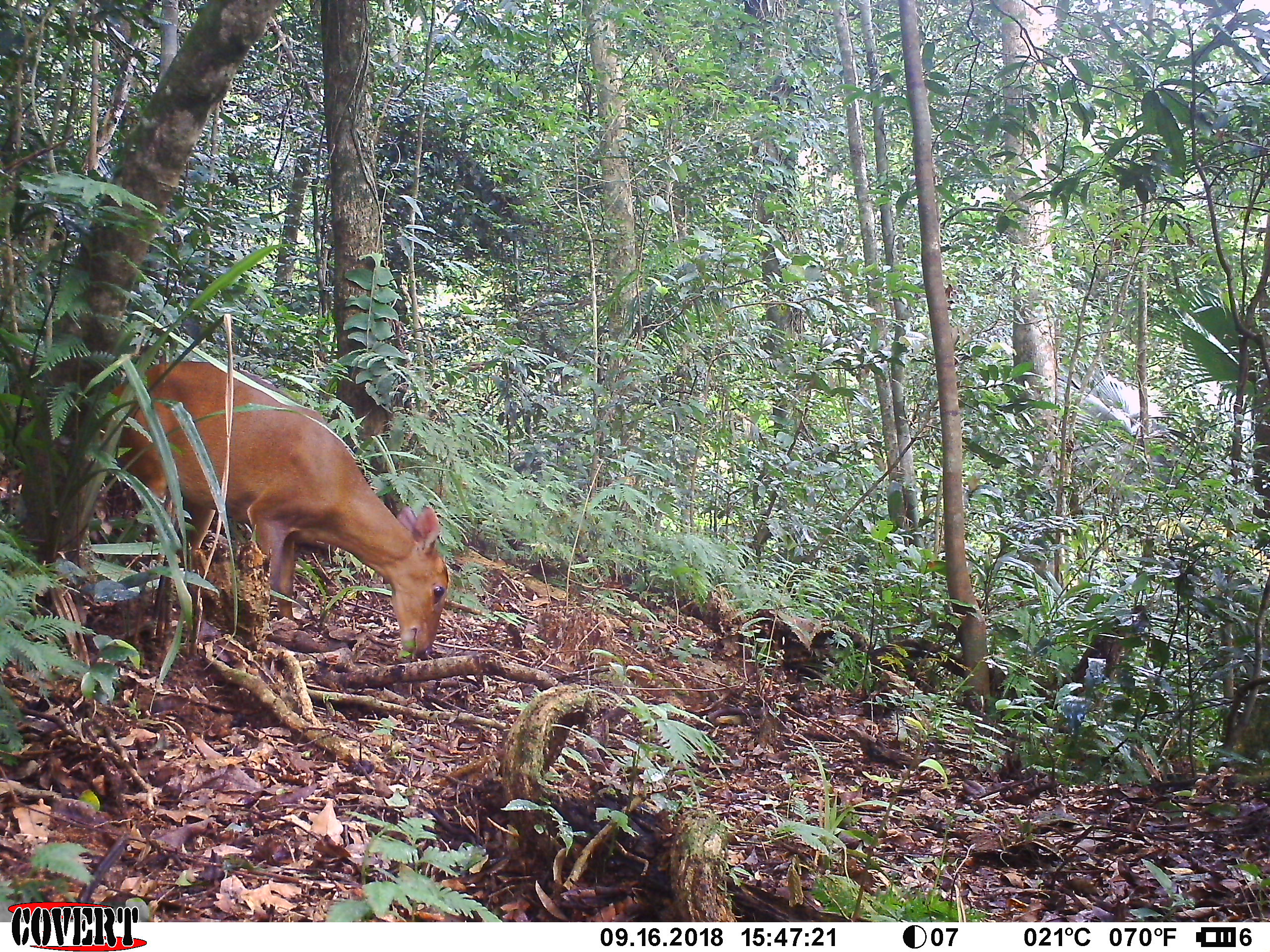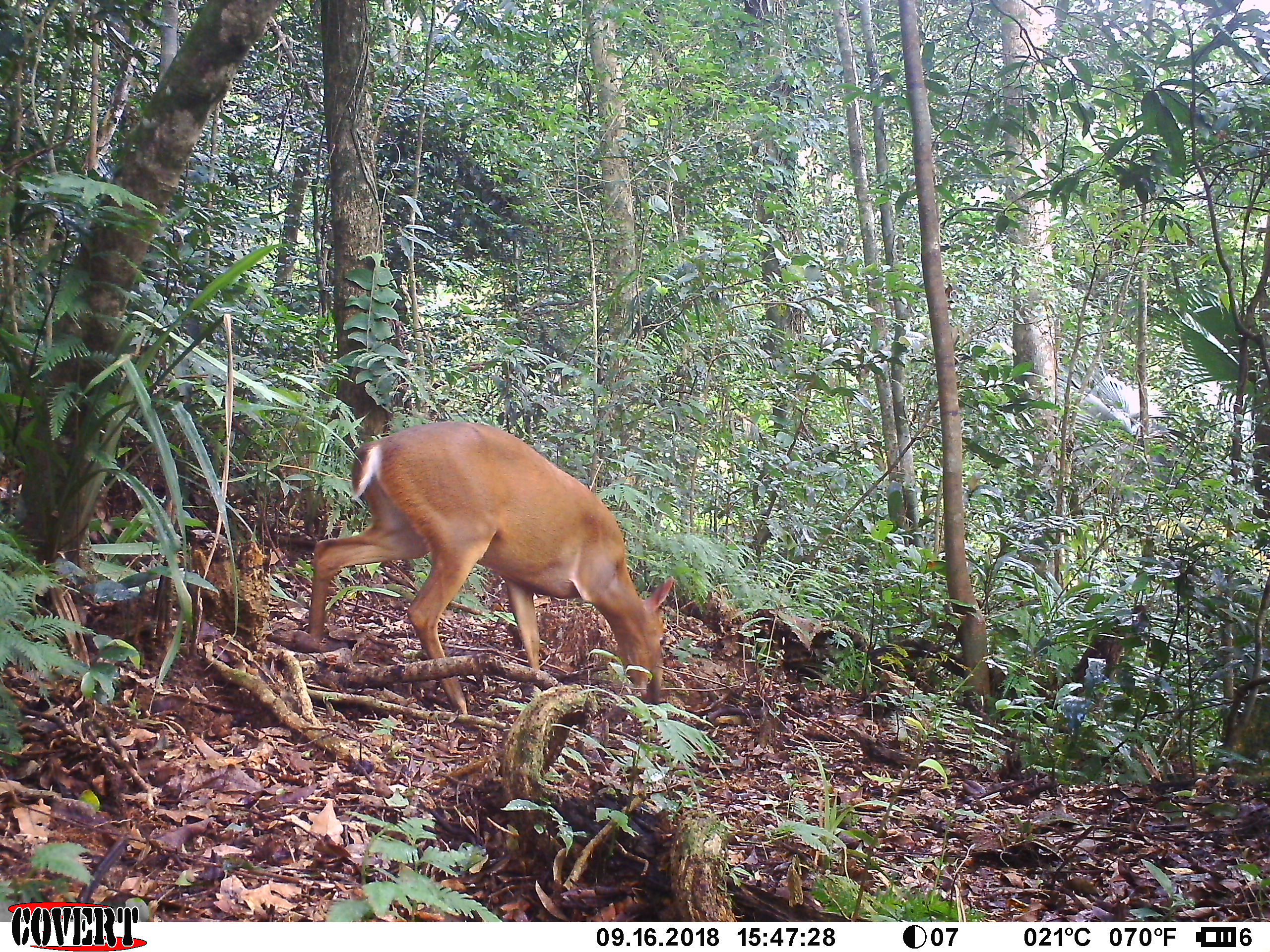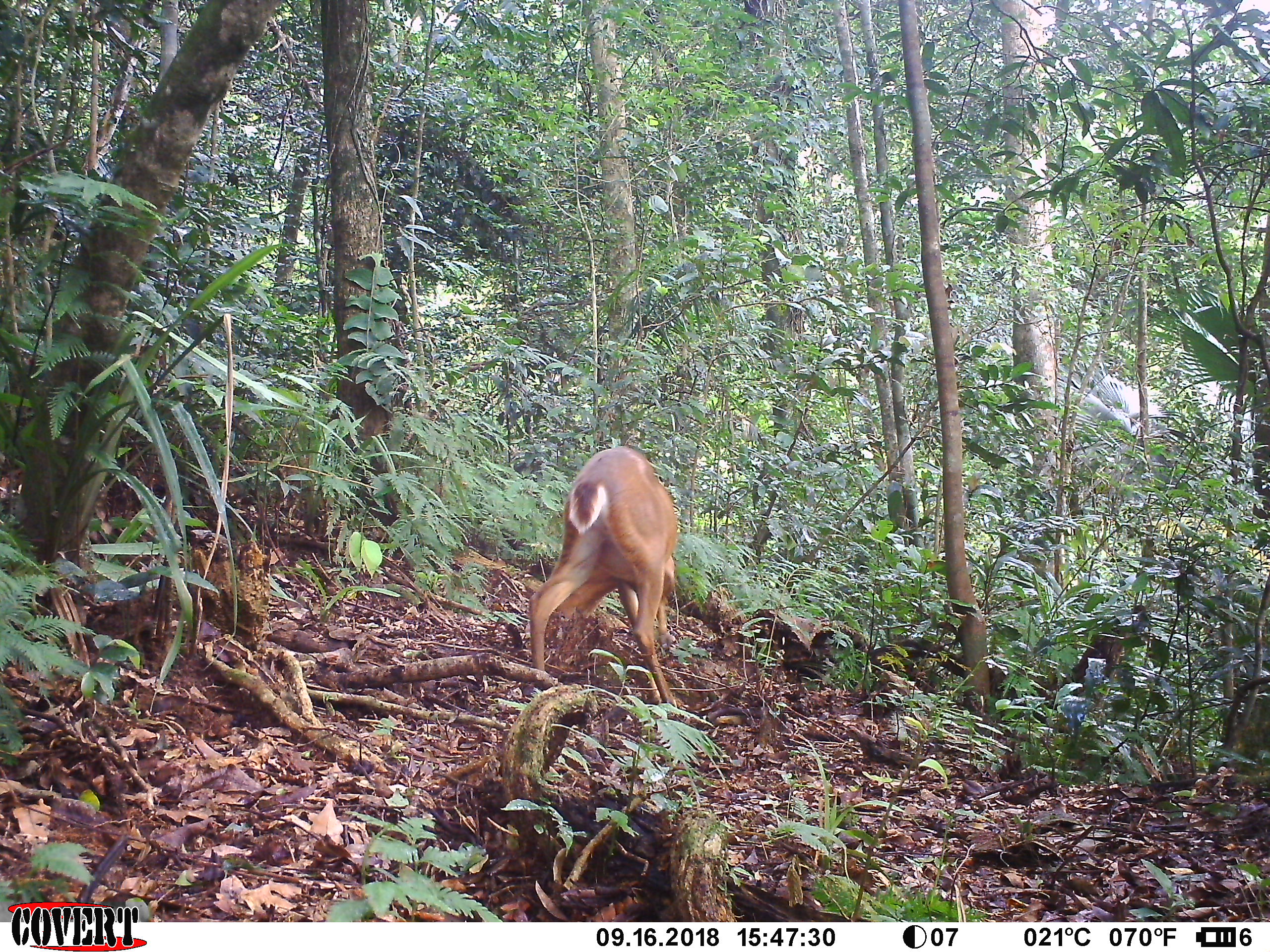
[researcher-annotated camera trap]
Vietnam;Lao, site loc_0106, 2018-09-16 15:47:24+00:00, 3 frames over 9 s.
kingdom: Animalia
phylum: Chordata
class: Mammalia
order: Artiodactyla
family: Cervidae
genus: Muntiacus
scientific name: Muntiacus vuquangensis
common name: large-antlered muntjac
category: large antlered muntjac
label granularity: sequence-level